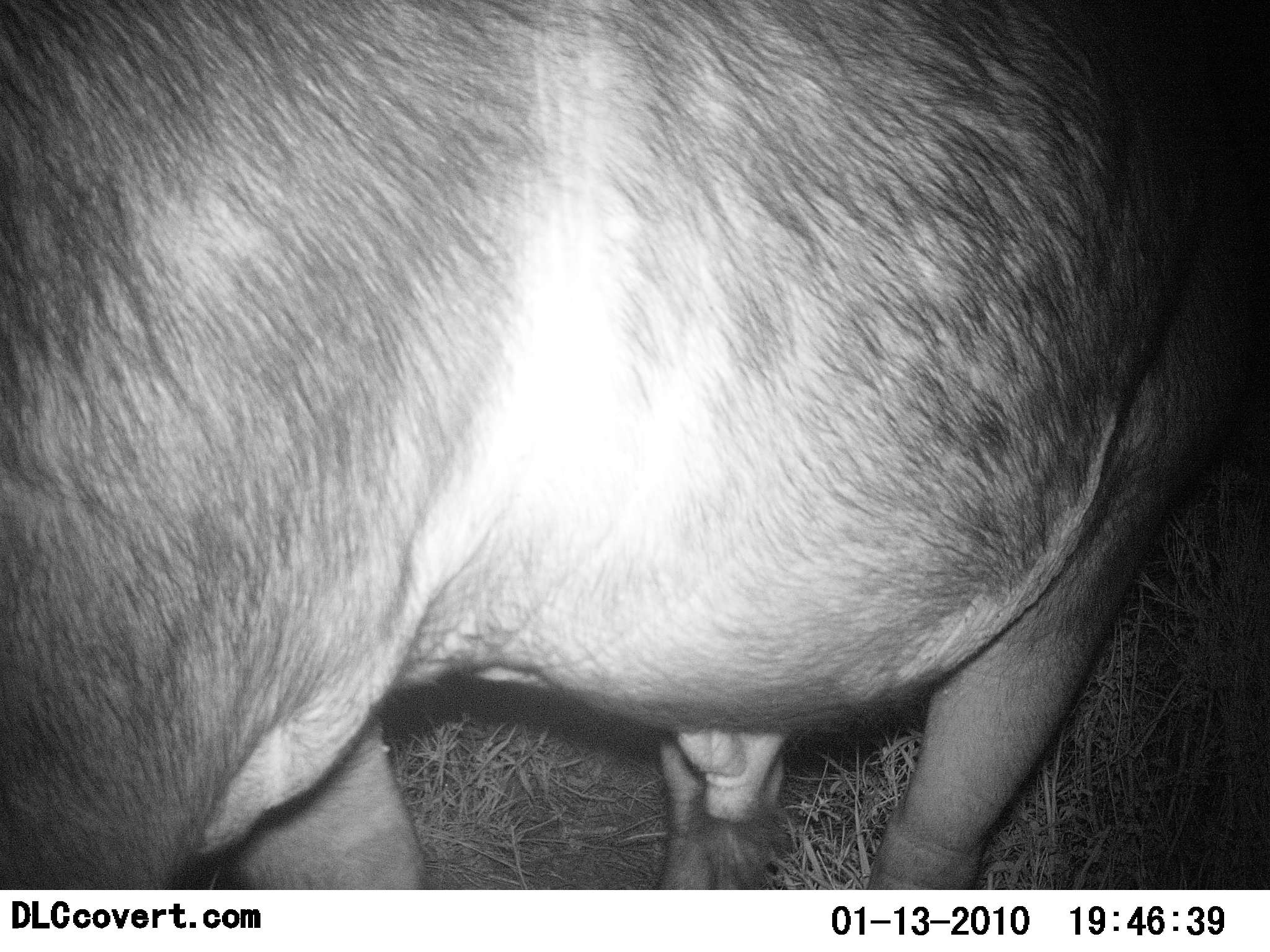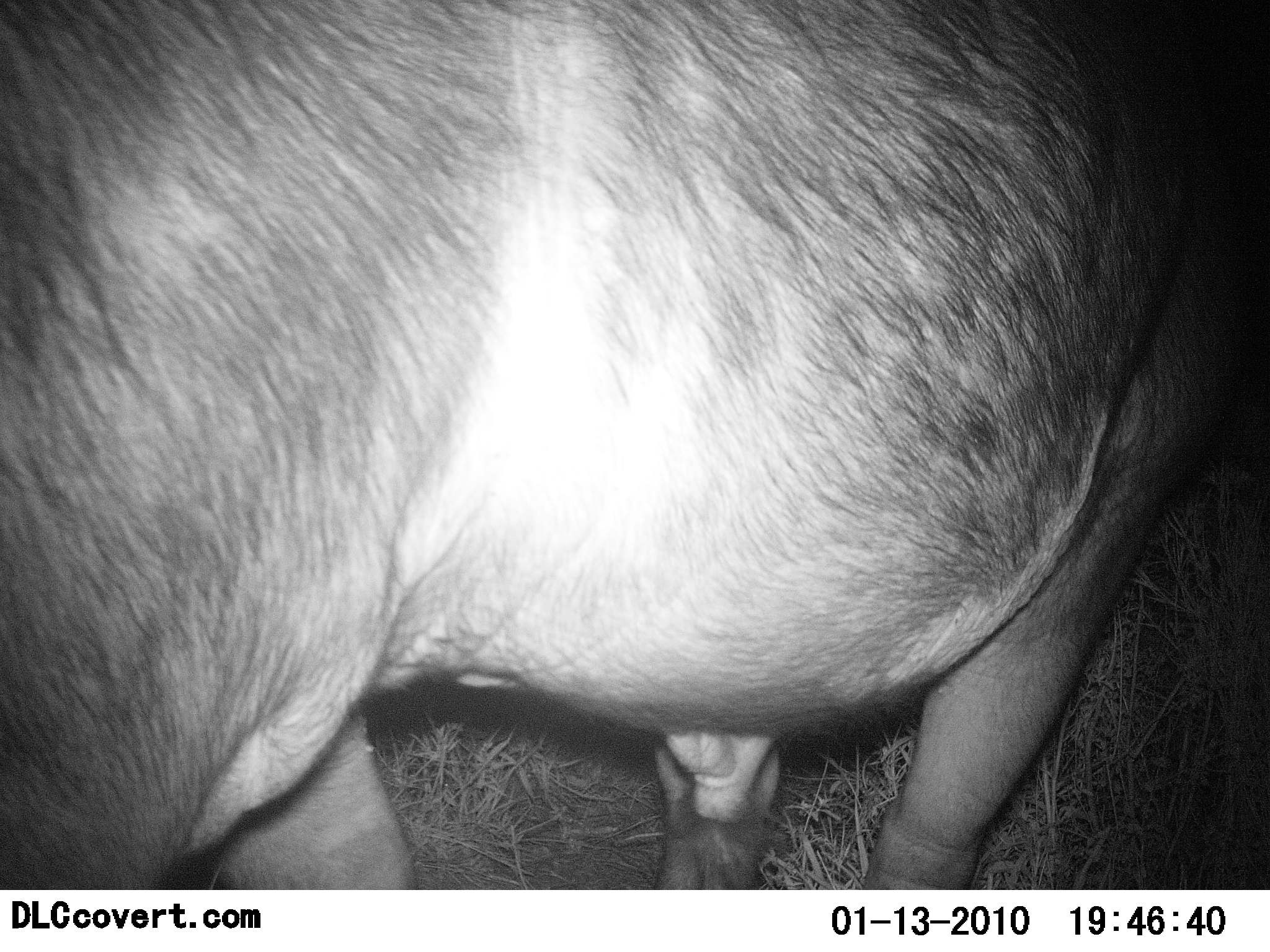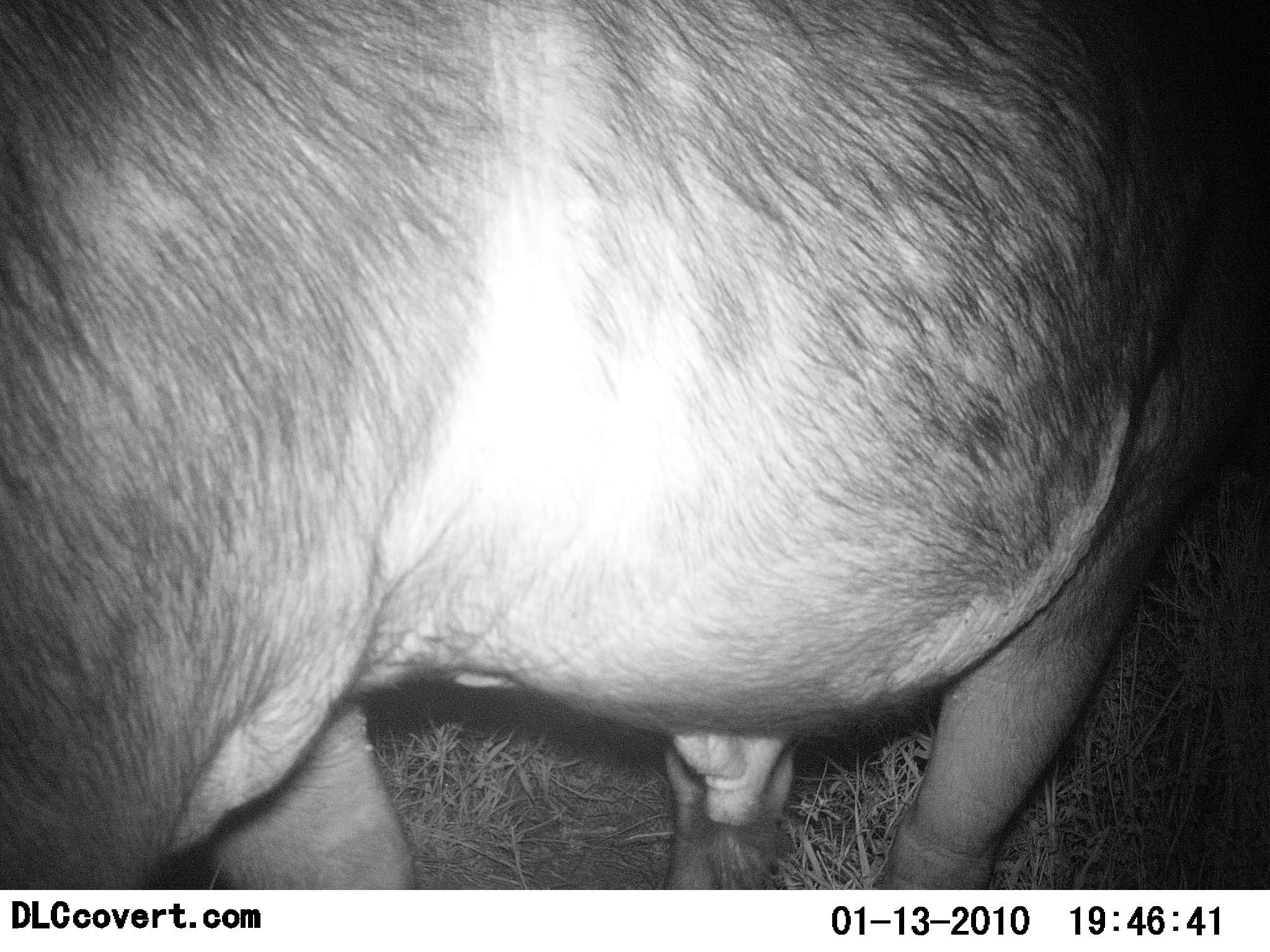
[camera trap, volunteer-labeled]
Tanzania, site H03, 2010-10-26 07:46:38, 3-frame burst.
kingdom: Animalia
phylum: Chordata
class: Mammalia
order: Artiodactyla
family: Suidae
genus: Phacochoerus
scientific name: Phacochoerus africanus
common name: warthog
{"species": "warthog (Phacochoerus africanus)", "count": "1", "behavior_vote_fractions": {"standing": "67%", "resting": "0%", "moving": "17%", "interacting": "0%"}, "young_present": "0%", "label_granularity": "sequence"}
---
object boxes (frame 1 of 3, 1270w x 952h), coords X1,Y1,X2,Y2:
animal: 0,1,1269,890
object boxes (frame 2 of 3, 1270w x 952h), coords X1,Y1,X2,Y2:
animal: 0,1,1269,889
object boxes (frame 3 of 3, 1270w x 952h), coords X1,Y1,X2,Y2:
animal: 0,1,1269,890